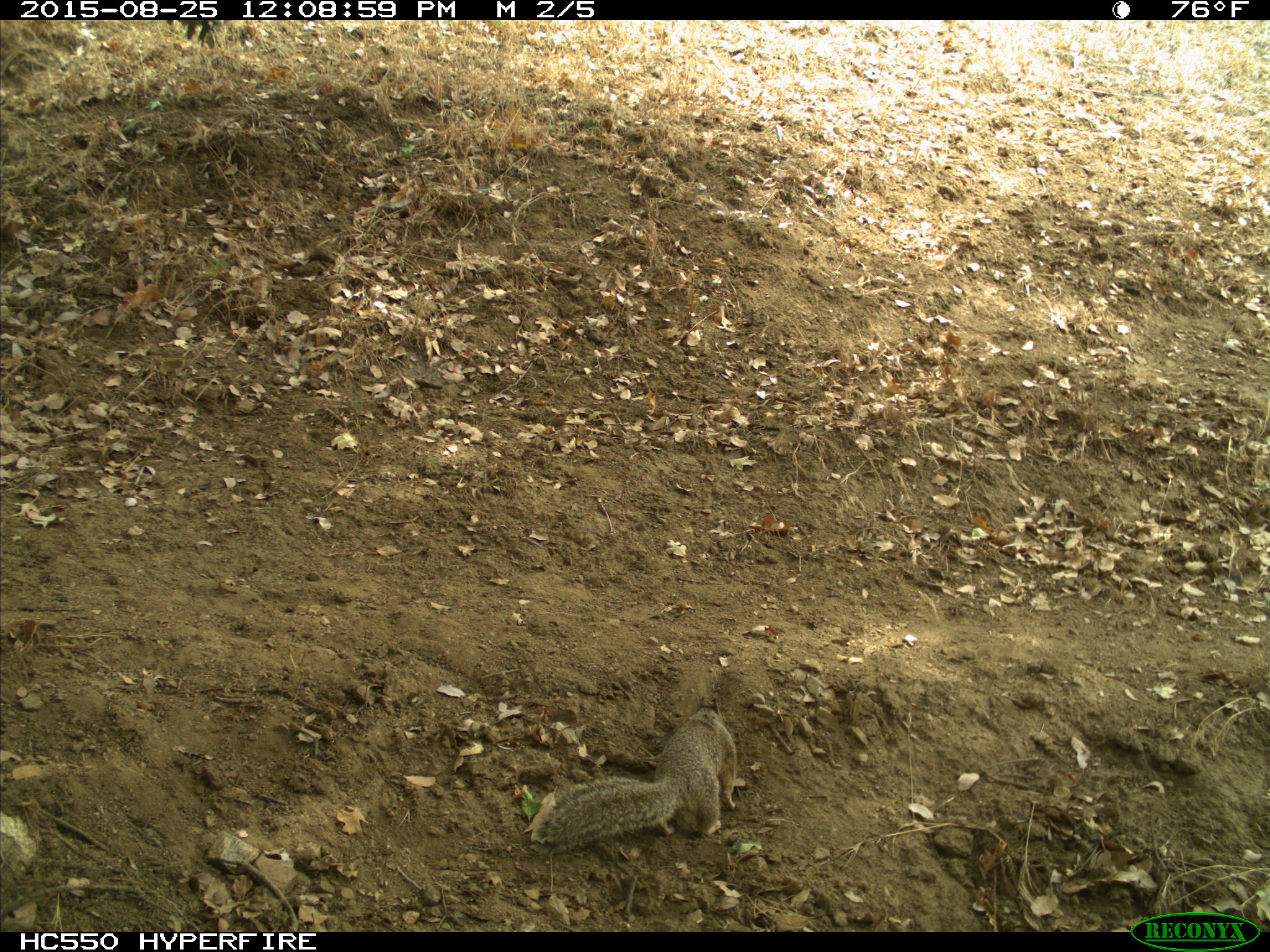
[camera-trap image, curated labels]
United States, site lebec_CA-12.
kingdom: Animalia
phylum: Chordata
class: Mammalia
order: Rodentia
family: Sciuridae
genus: Otospermophilus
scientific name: Otospermophilus beecheyi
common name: california ground squirrel